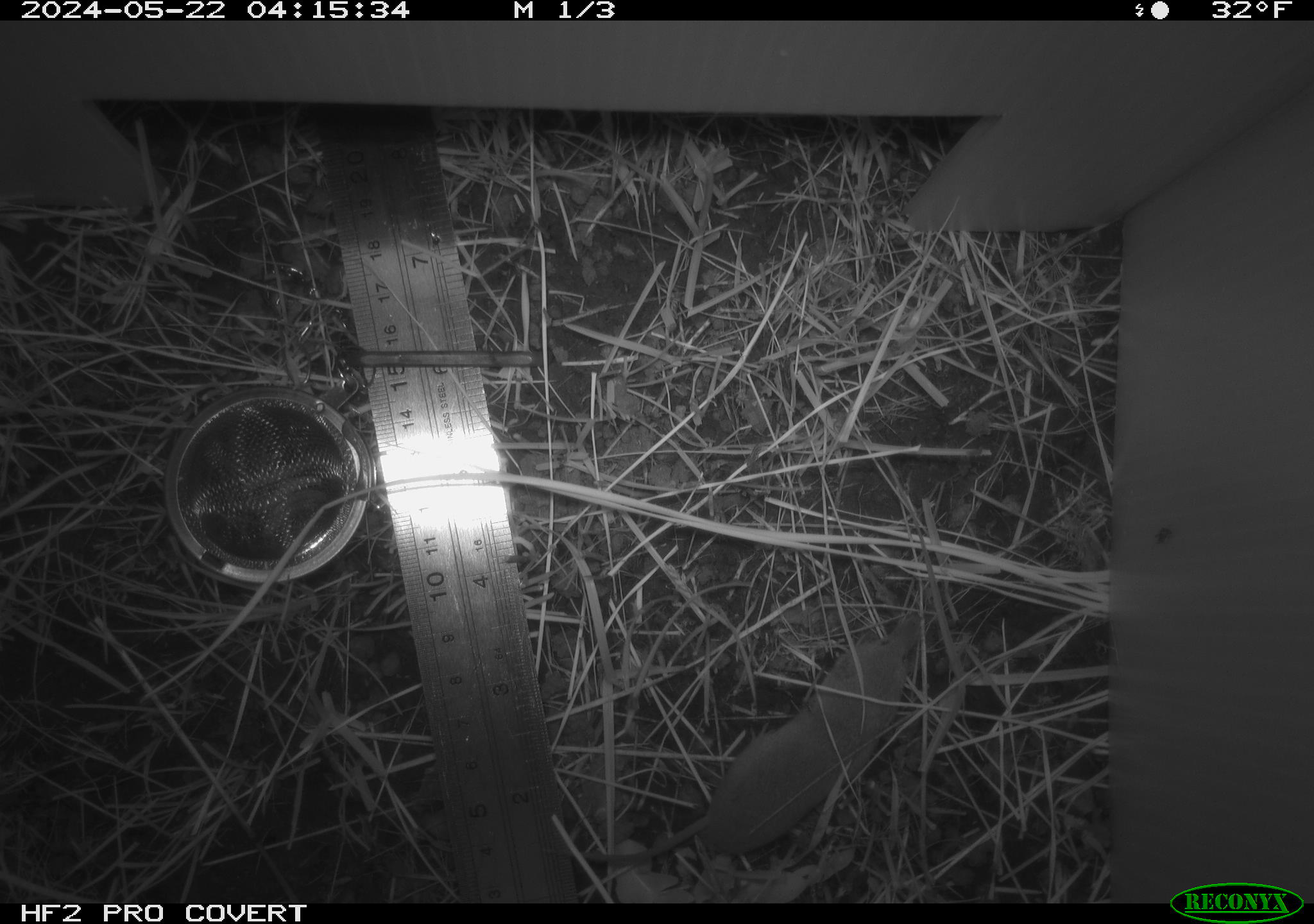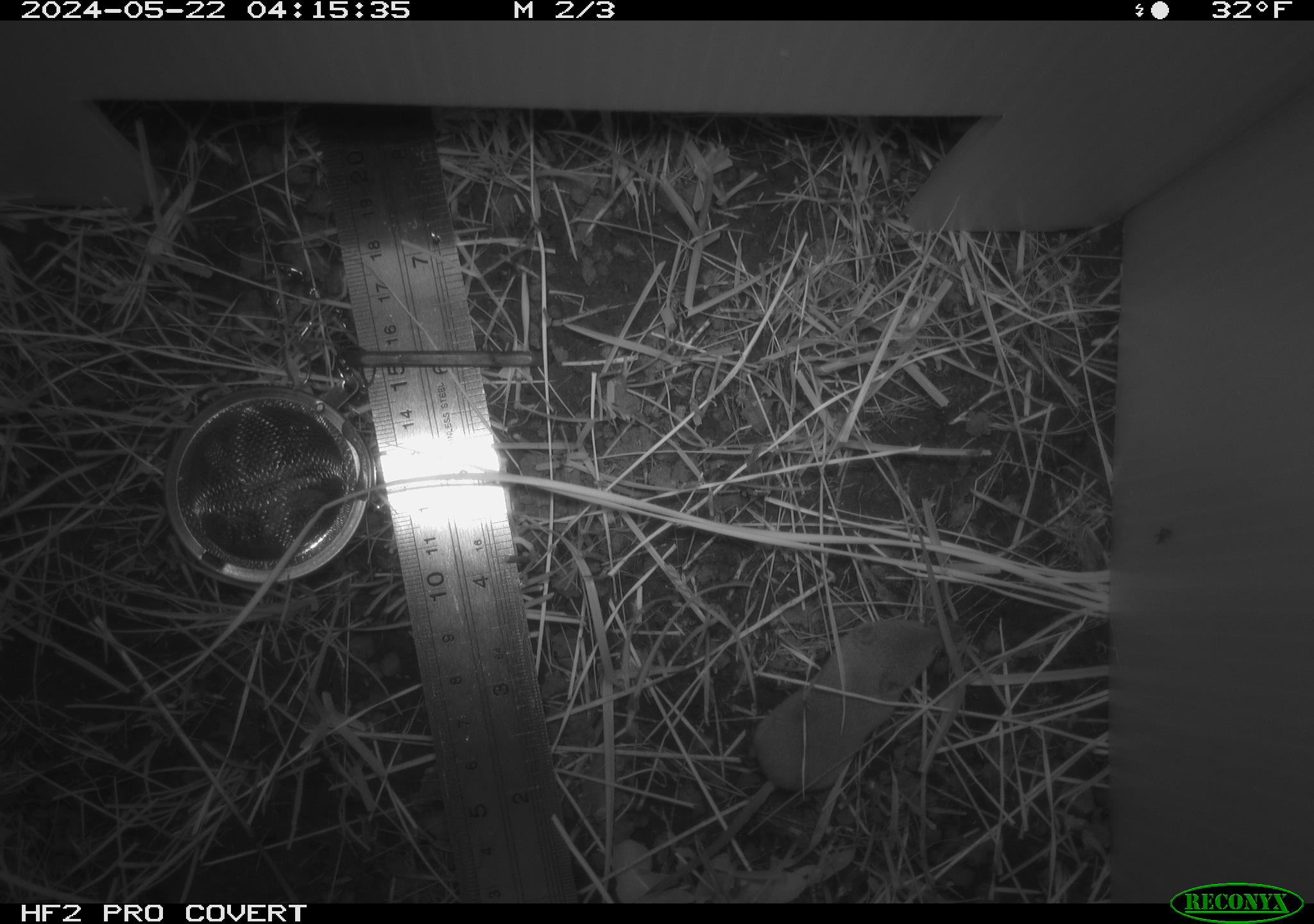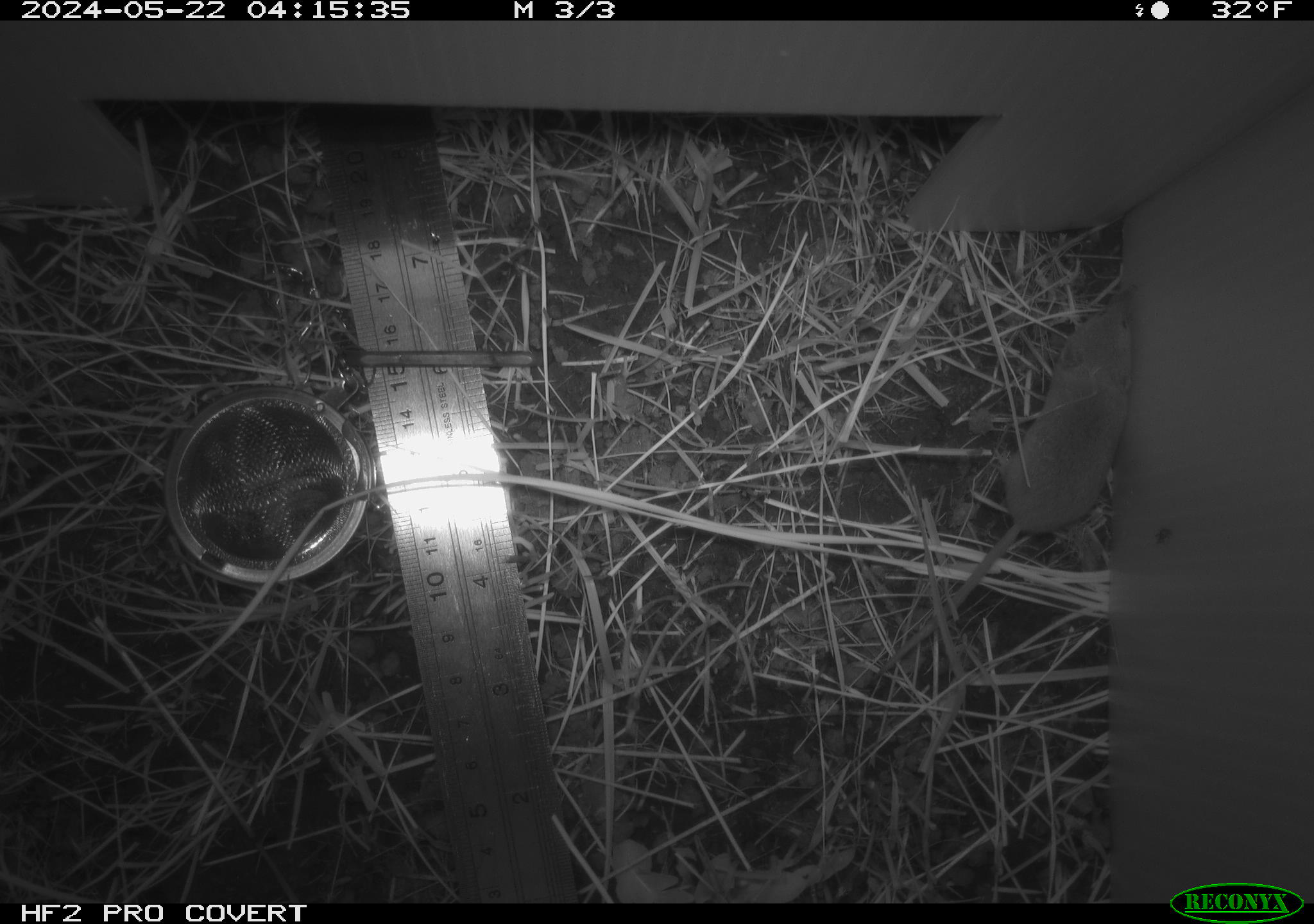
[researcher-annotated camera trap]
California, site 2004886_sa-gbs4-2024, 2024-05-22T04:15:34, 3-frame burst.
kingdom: Animalia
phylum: Chordata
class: Mammalia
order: Eulipotyphla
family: Soricidae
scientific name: Soricidae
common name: shrews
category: soricidae family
Soricidae family (shrews) (Soricidae).